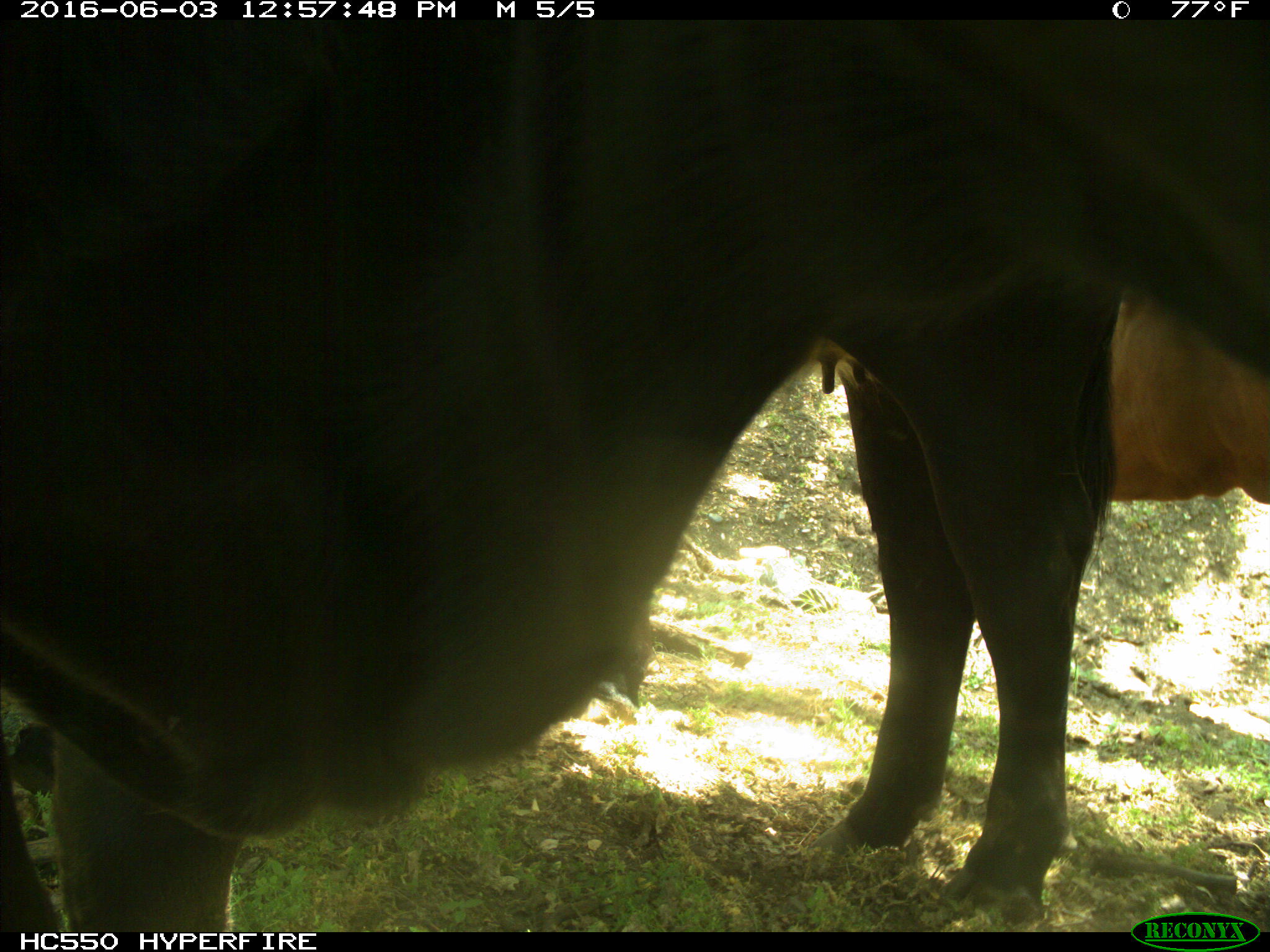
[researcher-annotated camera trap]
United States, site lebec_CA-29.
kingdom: Animalia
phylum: Chordata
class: Mammalia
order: Artiodactyla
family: Bovidae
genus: Bos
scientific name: Bos taurus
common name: domestic cow